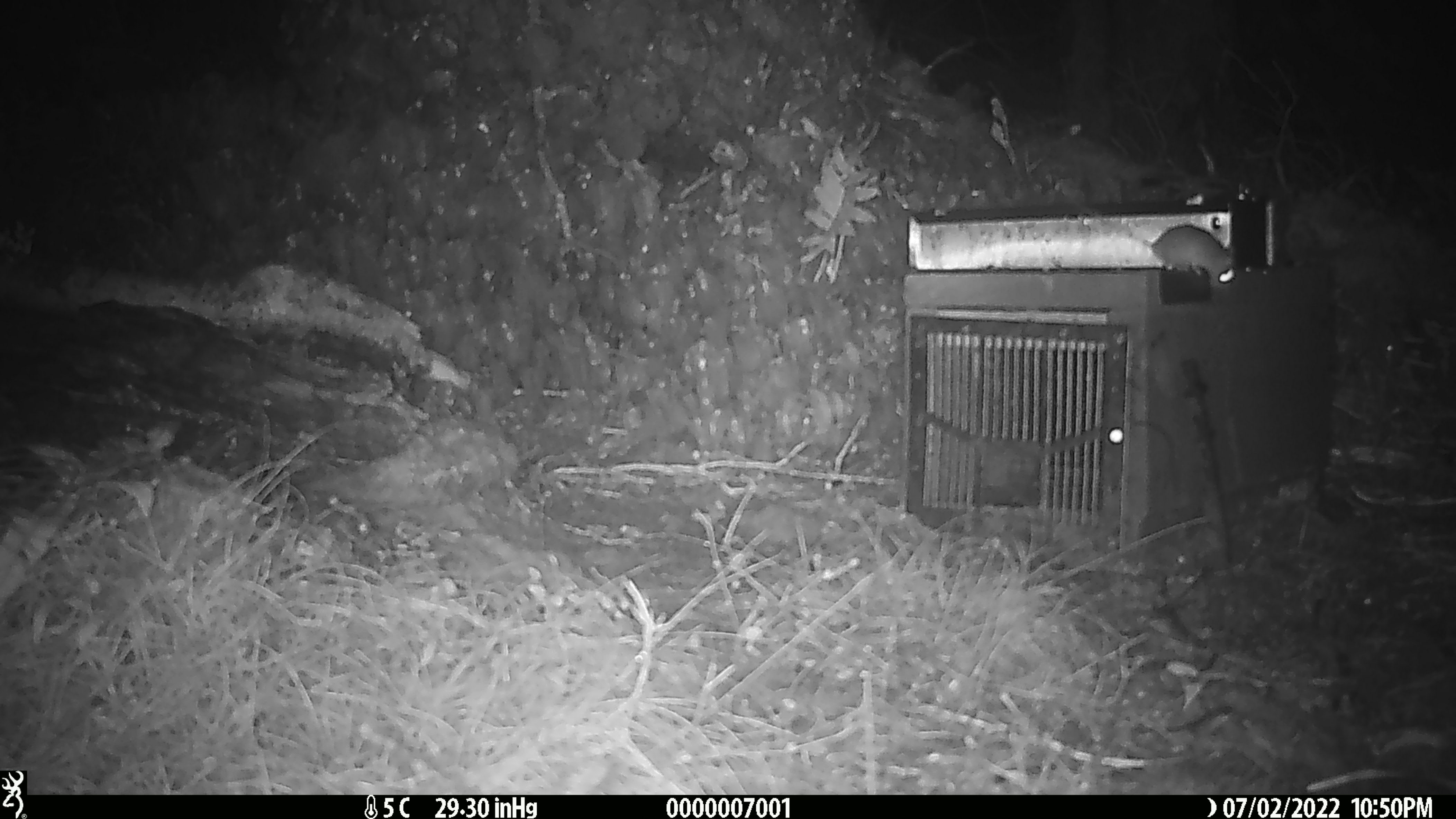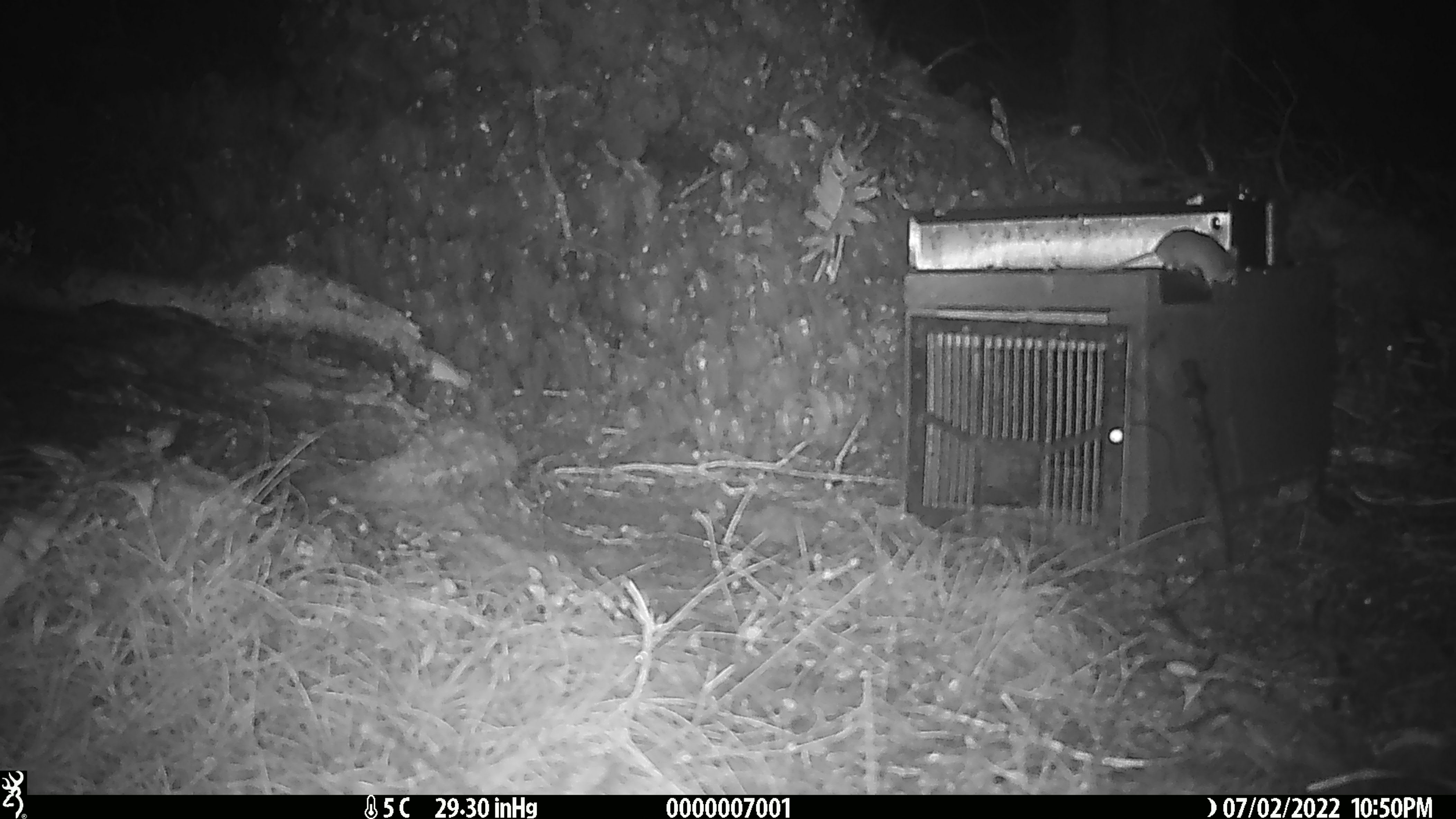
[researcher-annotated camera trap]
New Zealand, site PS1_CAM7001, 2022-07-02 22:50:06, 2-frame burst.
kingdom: Animalia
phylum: Chordata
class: Mammalia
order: Rodentia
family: Muridae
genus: Mus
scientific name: Mus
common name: mouse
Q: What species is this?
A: Mouse (Mus).